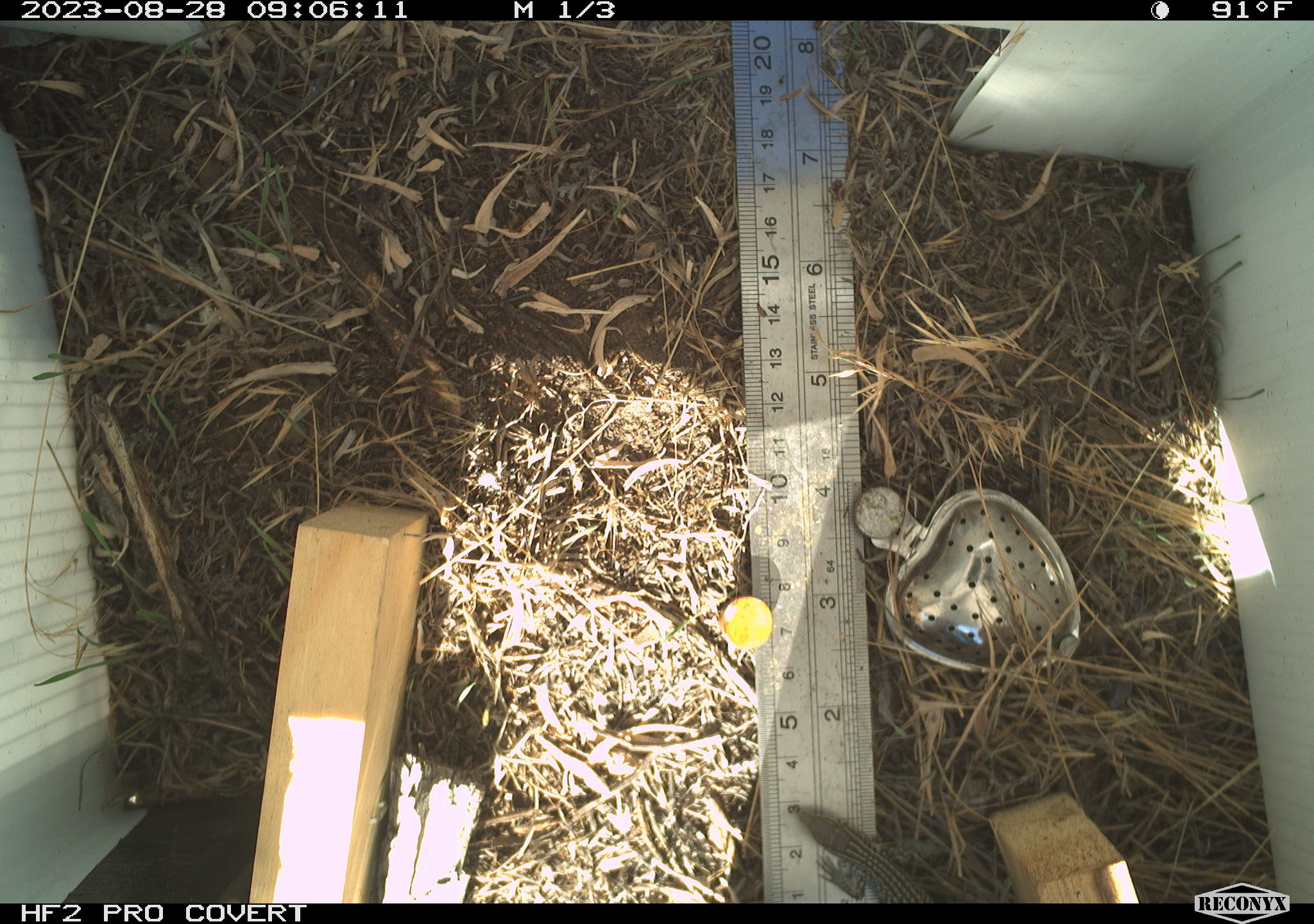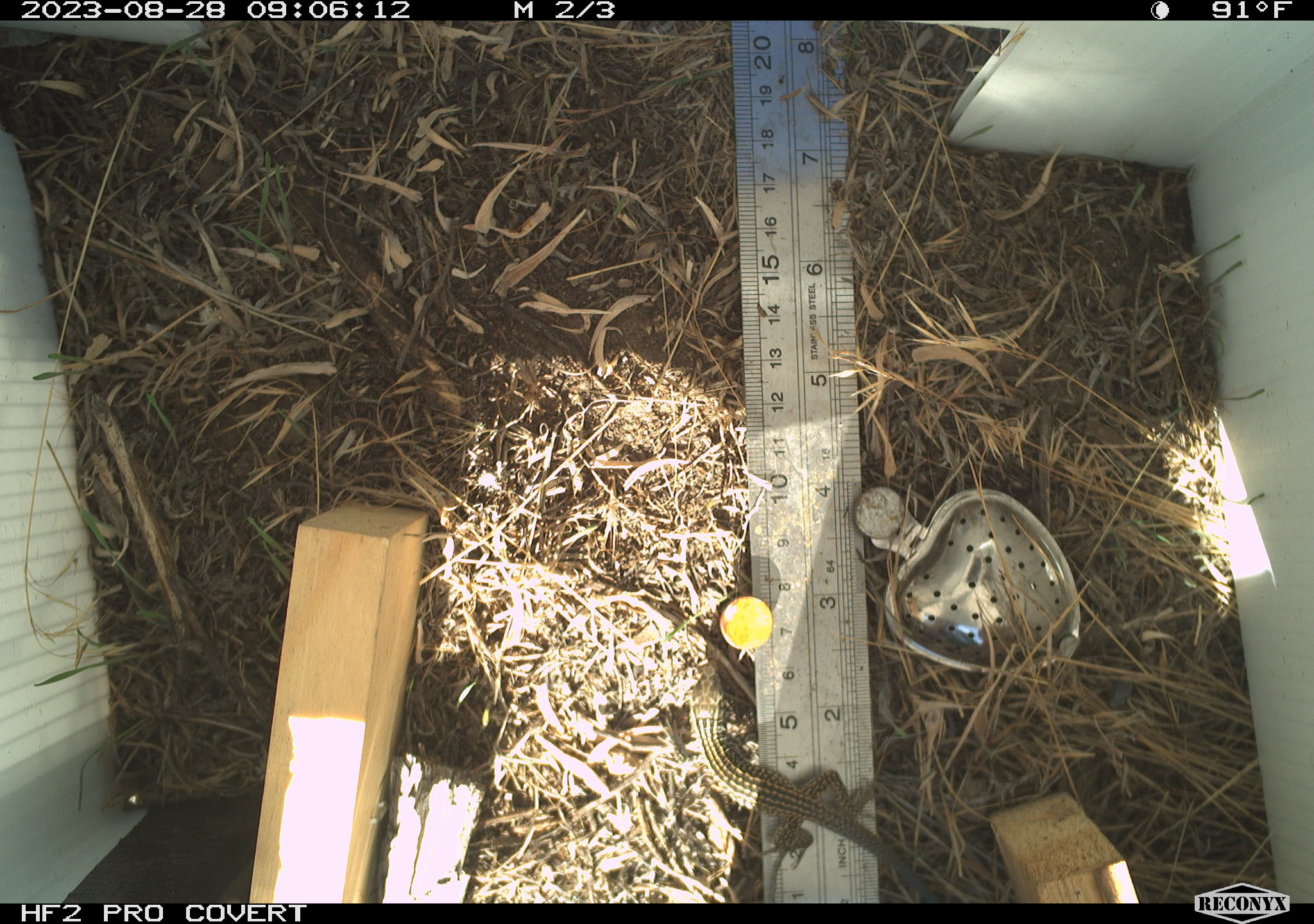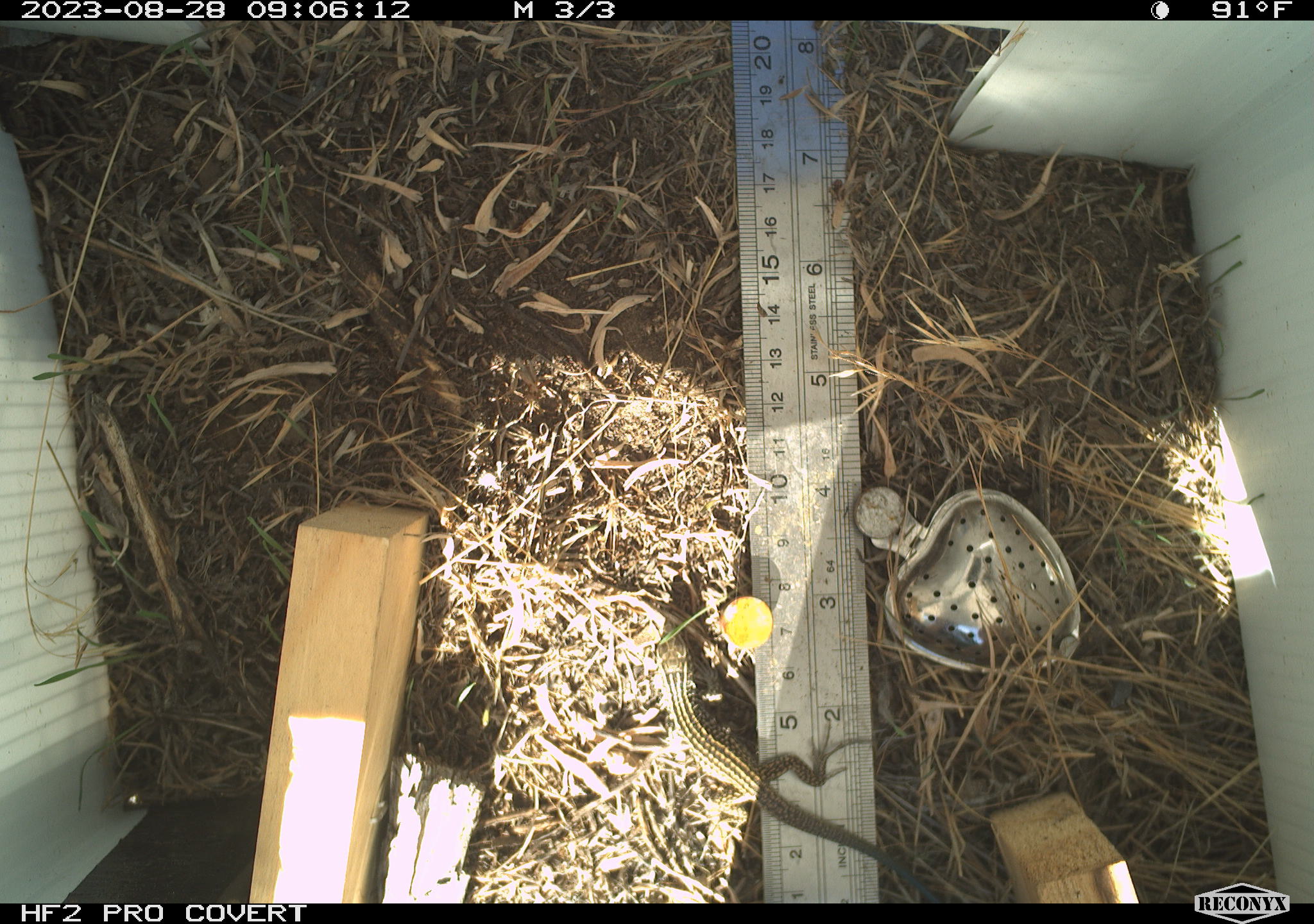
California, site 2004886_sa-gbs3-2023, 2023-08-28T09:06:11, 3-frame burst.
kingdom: Animalia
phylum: Chordata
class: Reptilia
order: Squamata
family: Teiidae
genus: Aspidoscelis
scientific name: Aspidoscelis tigris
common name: western whiptail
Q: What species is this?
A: Western whiptail (Aspidoscelis tigris).